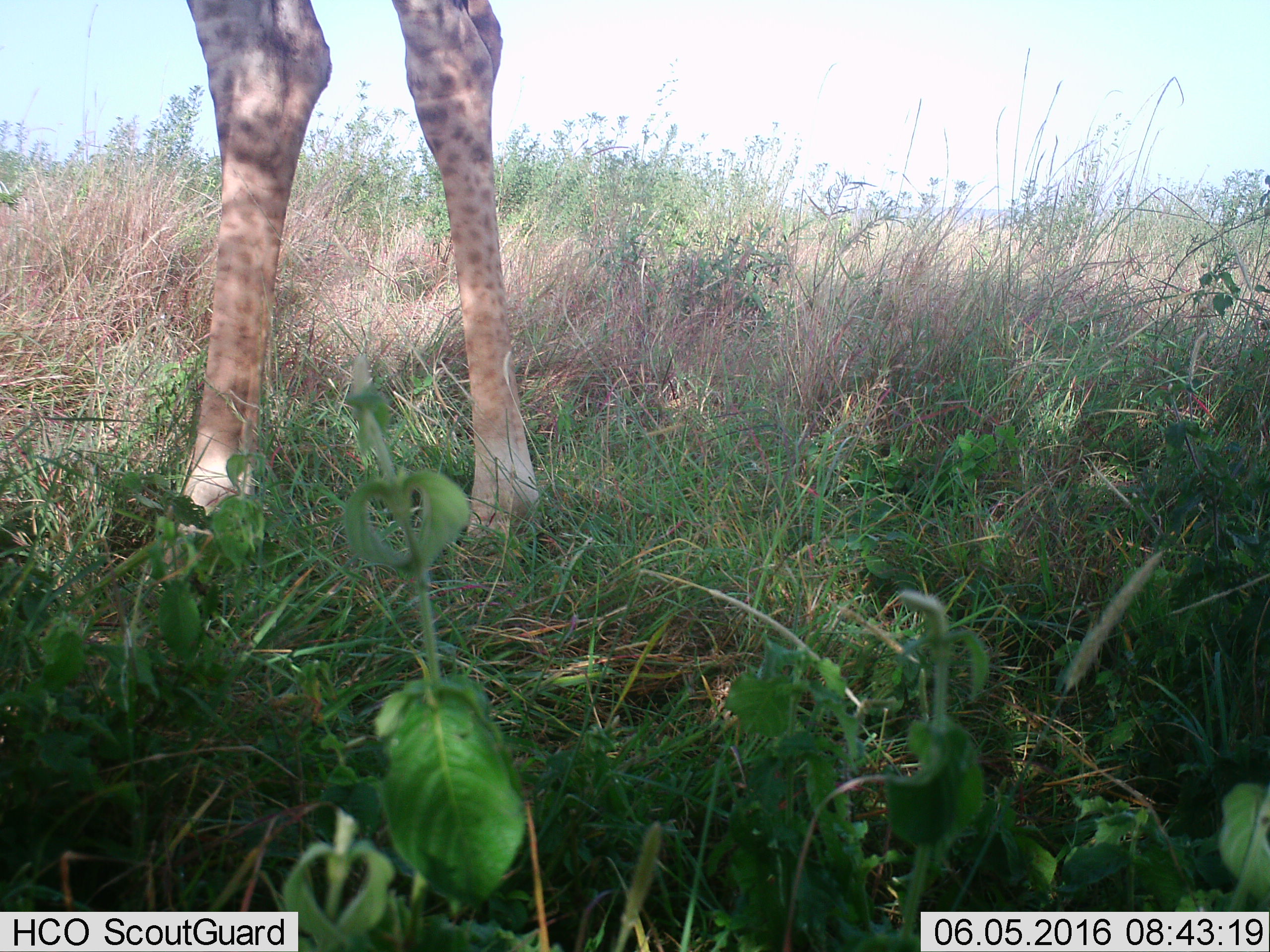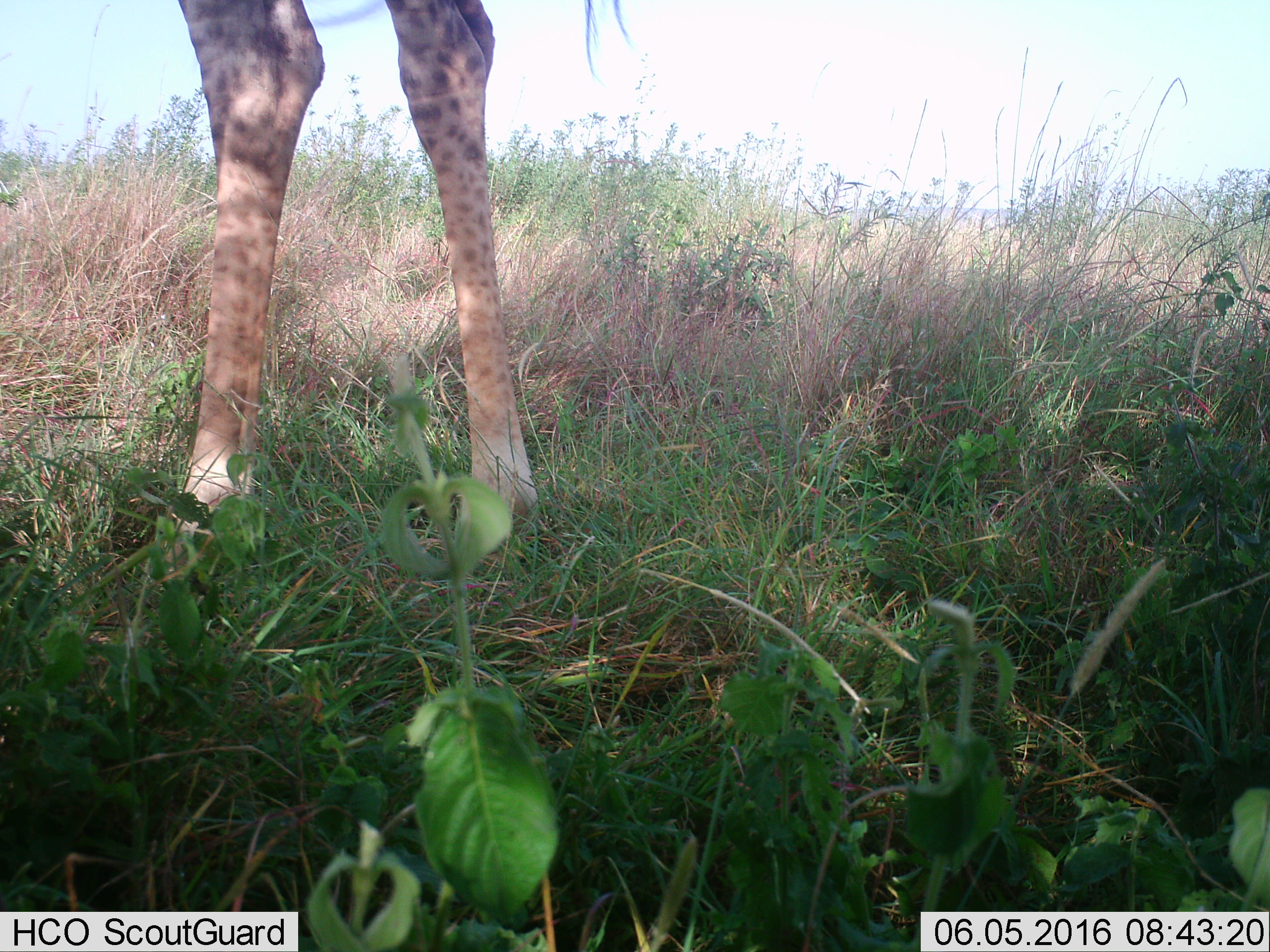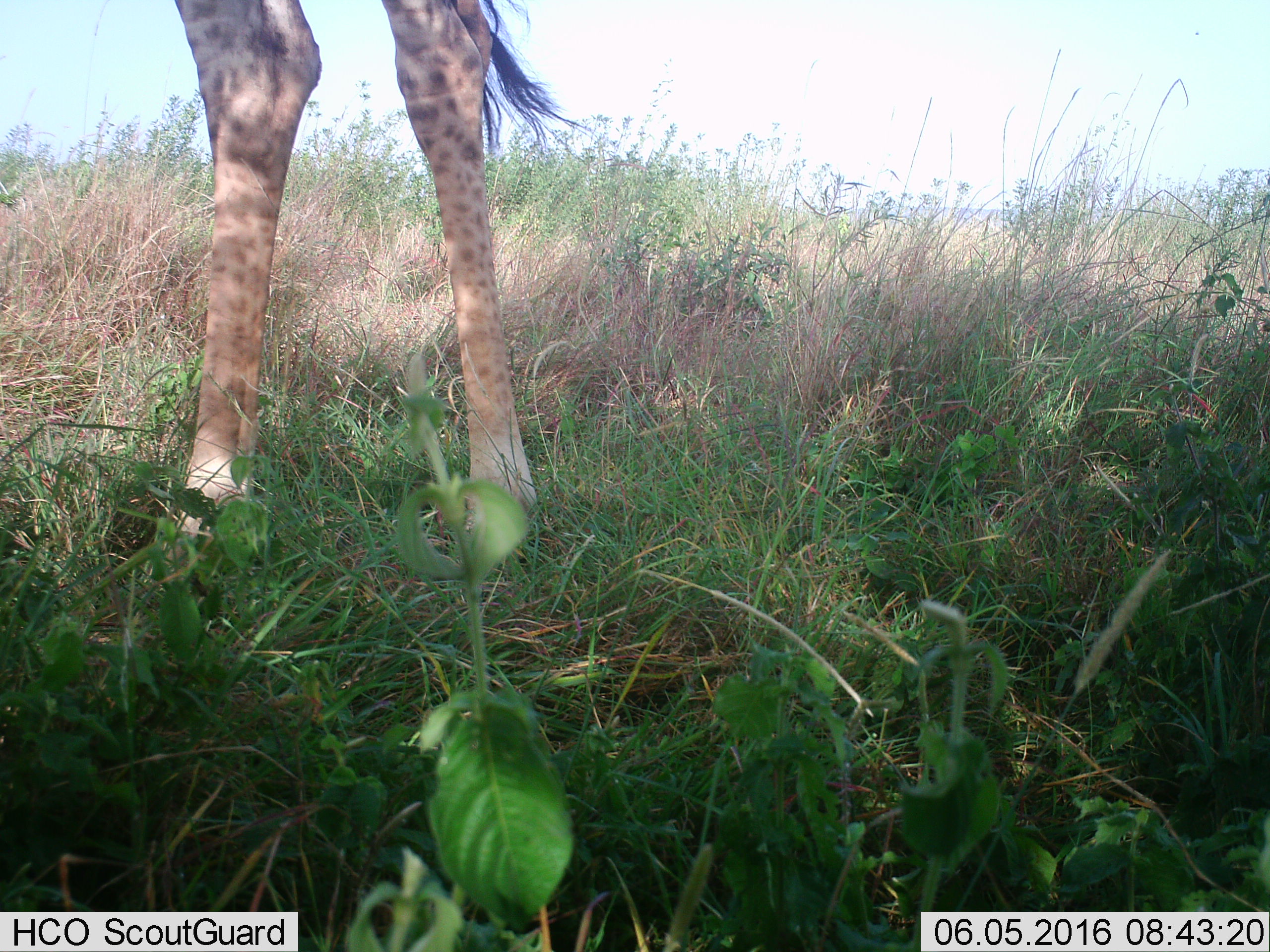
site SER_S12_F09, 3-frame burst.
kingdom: Animalia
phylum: Chordata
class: Mammalia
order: Artiodactyla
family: Giraffidae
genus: Giraffa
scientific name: Giraffa camelopardalis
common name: giraffe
Giraffe (Giraffa camelopardalis), count 1. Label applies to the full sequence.